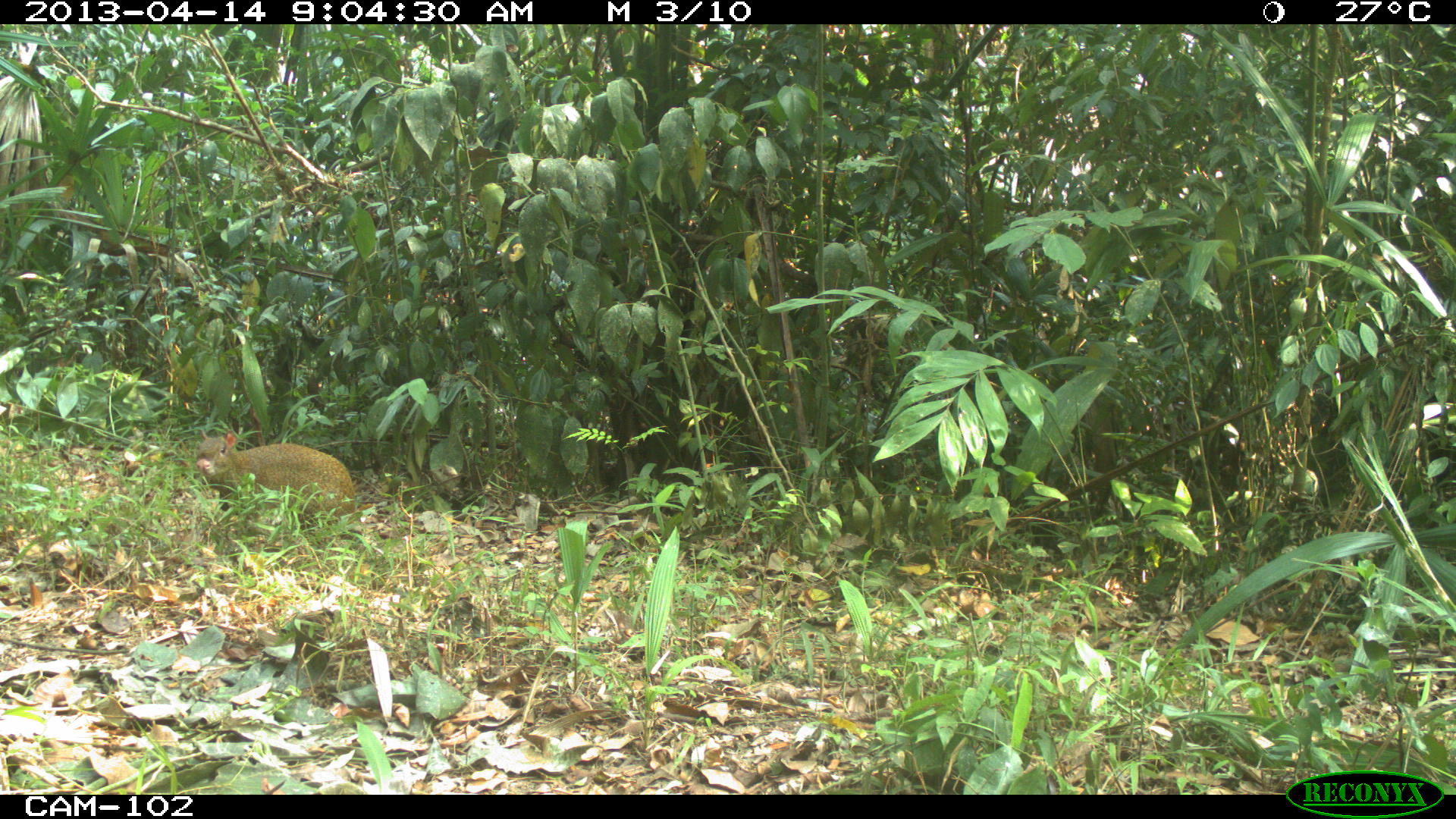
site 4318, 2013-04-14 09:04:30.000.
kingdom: Animalia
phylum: Chordata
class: Mammalia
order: Rodentia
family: Dasyproctidae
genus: Dasyprocta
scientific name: Dasyprocta punctata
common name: central american agouti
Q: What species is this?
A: Dasyprocta punctata (central american agouti).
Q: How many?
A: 1.